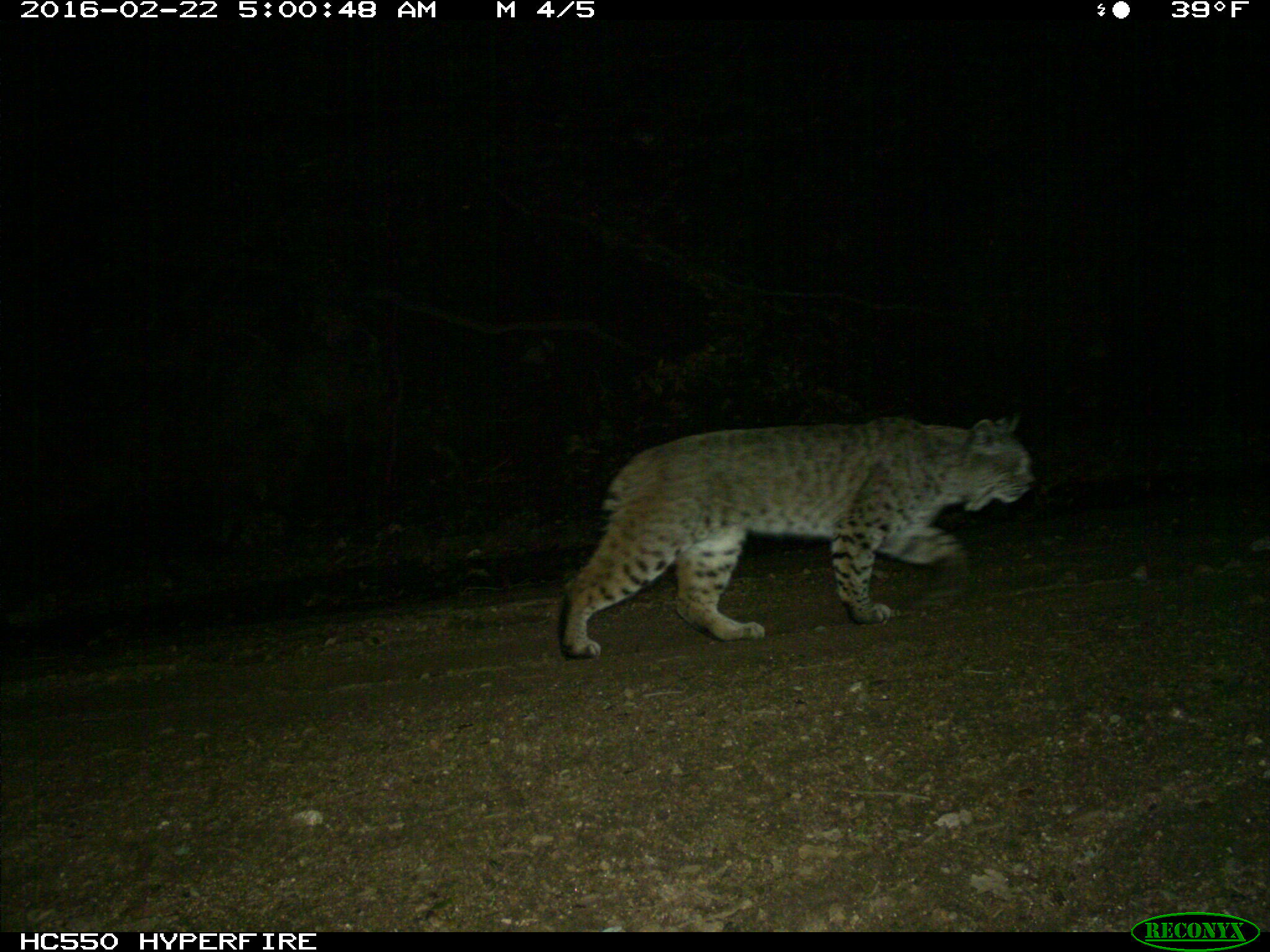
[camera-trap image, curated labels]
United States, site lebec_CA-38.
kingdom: Animalia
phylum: Chordata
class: Mammalia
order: Carnivora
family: Felidae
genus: Lynx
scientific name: Lynx rufus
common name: bobcat